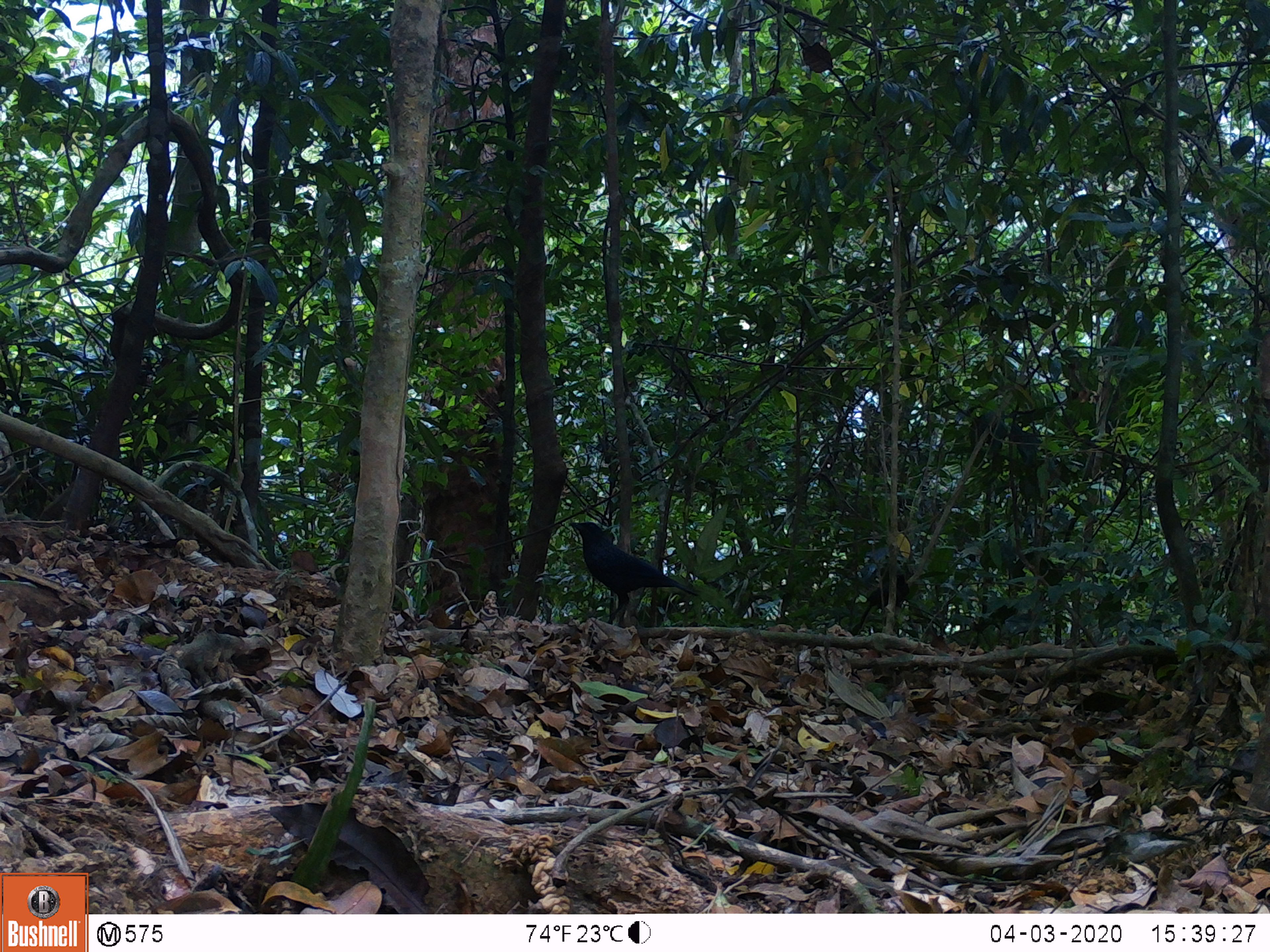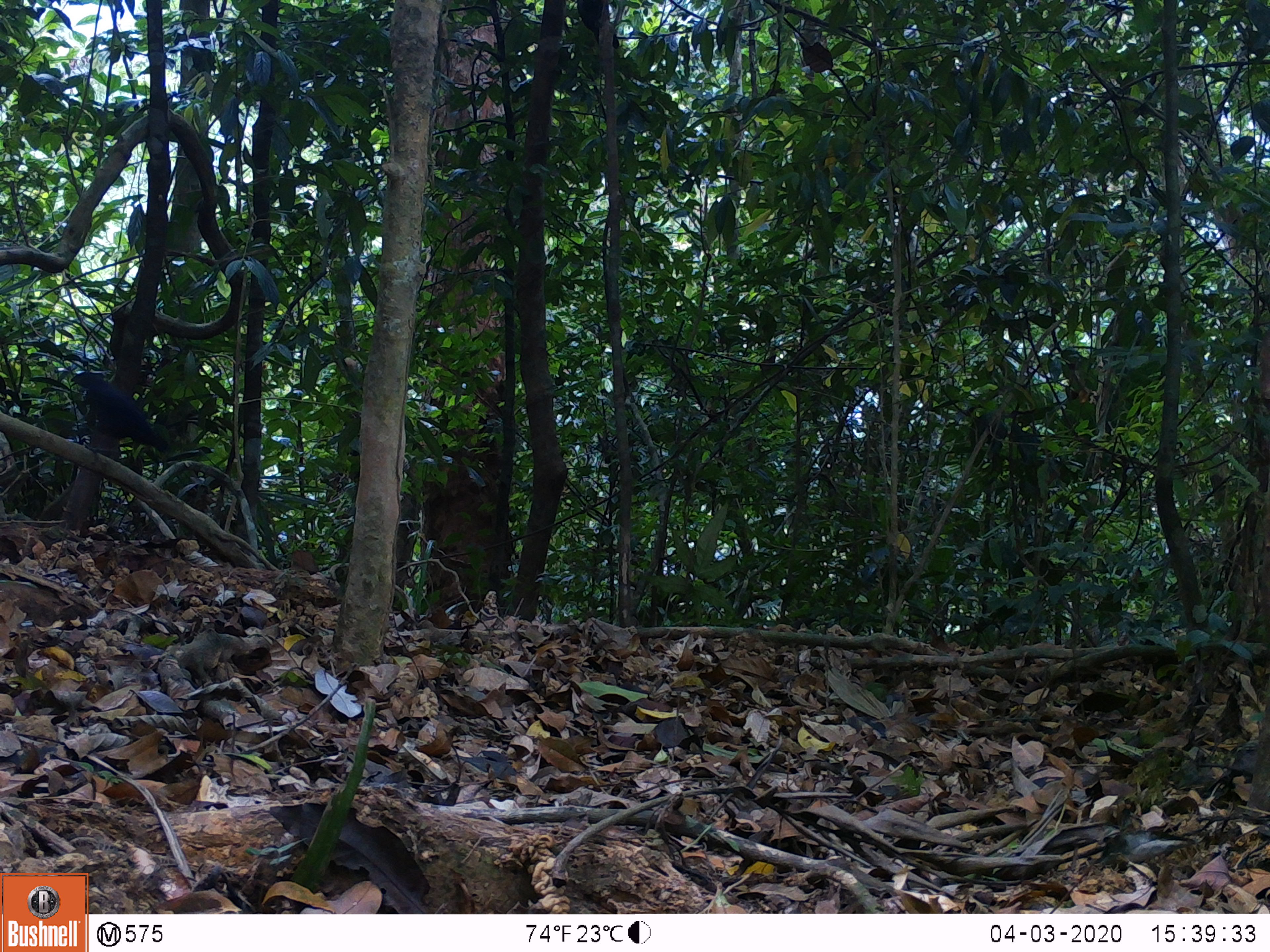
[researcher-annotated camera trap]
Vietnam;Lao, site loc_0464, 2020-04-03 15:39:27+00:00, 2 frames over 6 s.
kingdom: Animalia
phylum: Chordata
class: Aves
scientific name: Aves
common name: bird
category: unidentified bird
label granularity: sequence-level